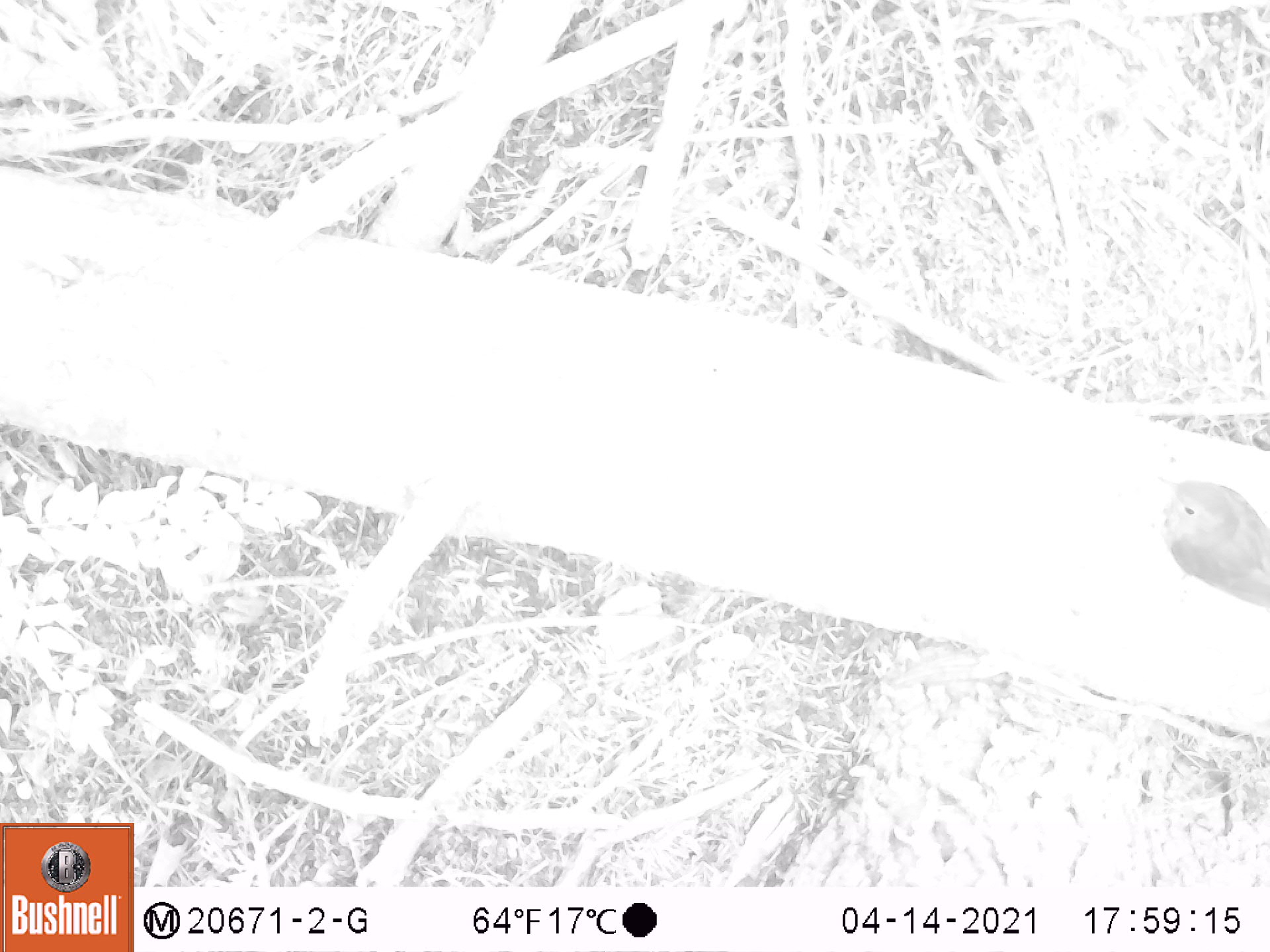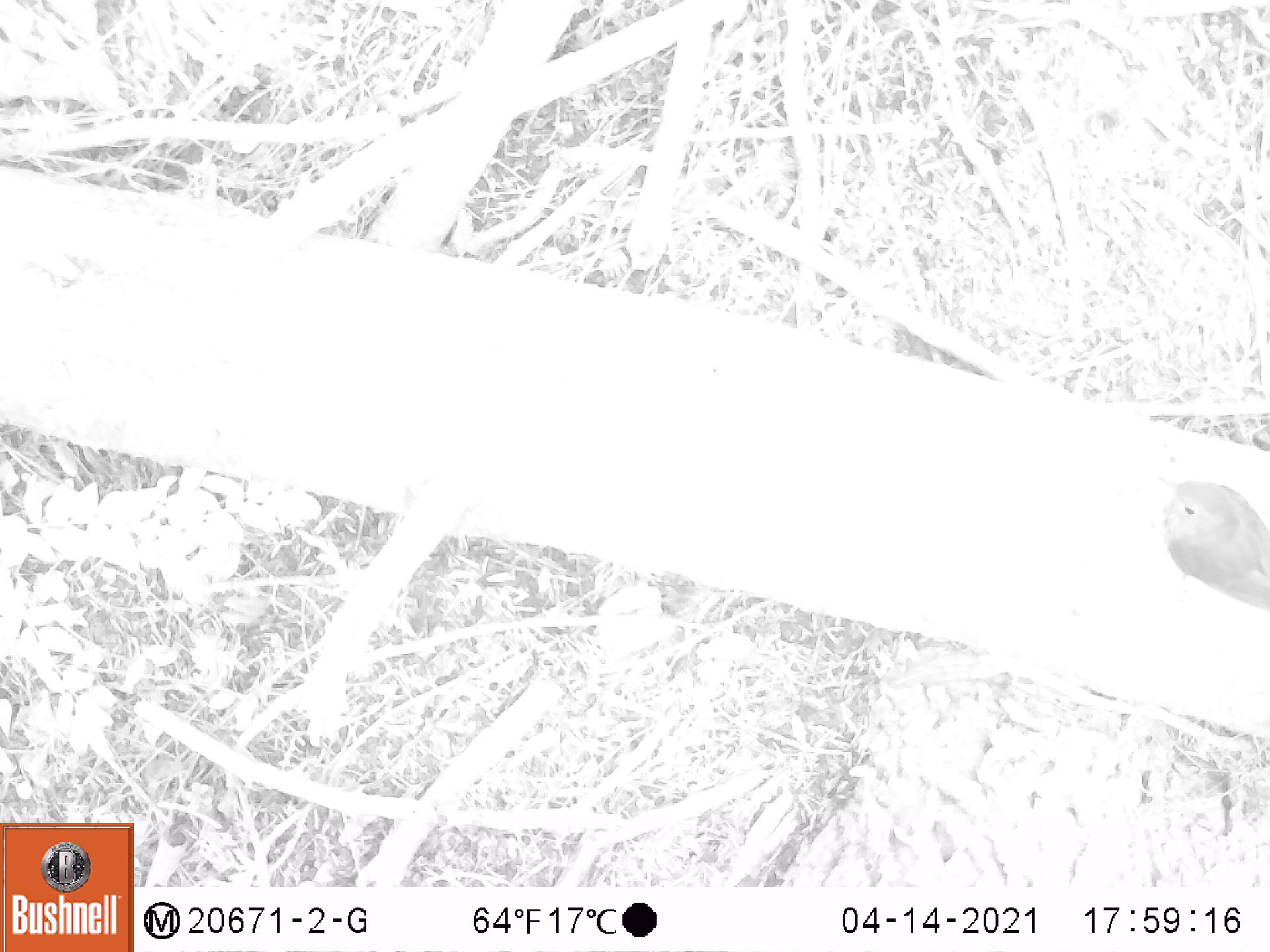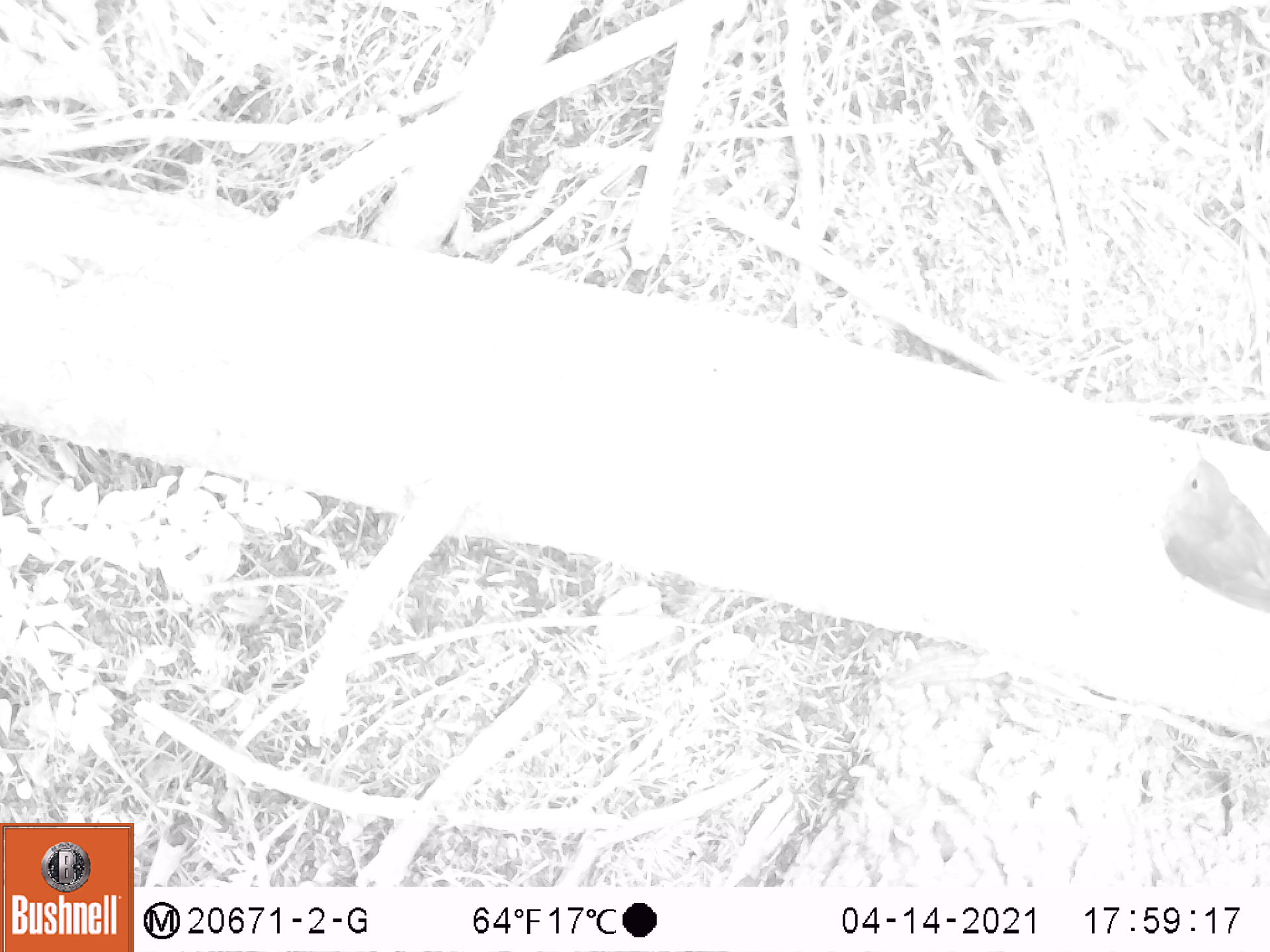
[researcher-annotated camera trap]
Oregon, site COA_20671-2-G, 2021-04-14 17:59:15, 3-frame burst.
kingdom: Animalia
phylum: Chordata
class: Aves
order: Passeriformes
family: Turdidae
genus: Catharus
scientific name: Catharus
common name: brown thrushes and nightingale-thrushes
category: catharus species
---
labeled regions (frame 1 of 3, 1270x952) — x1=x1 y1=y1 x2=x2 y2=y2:
catharus species: x1=1133 y1=440 x2=1267 y2=627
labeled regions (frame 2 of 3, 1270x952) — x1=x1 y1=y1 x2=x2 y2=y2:
catharus species: x1=1138 y1=446 x2=1269 y2=626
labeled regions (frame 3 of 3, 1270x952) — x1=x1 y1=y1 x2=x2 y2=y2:
catharus species: x1=1148 y1=419 x2=1269 y2=630